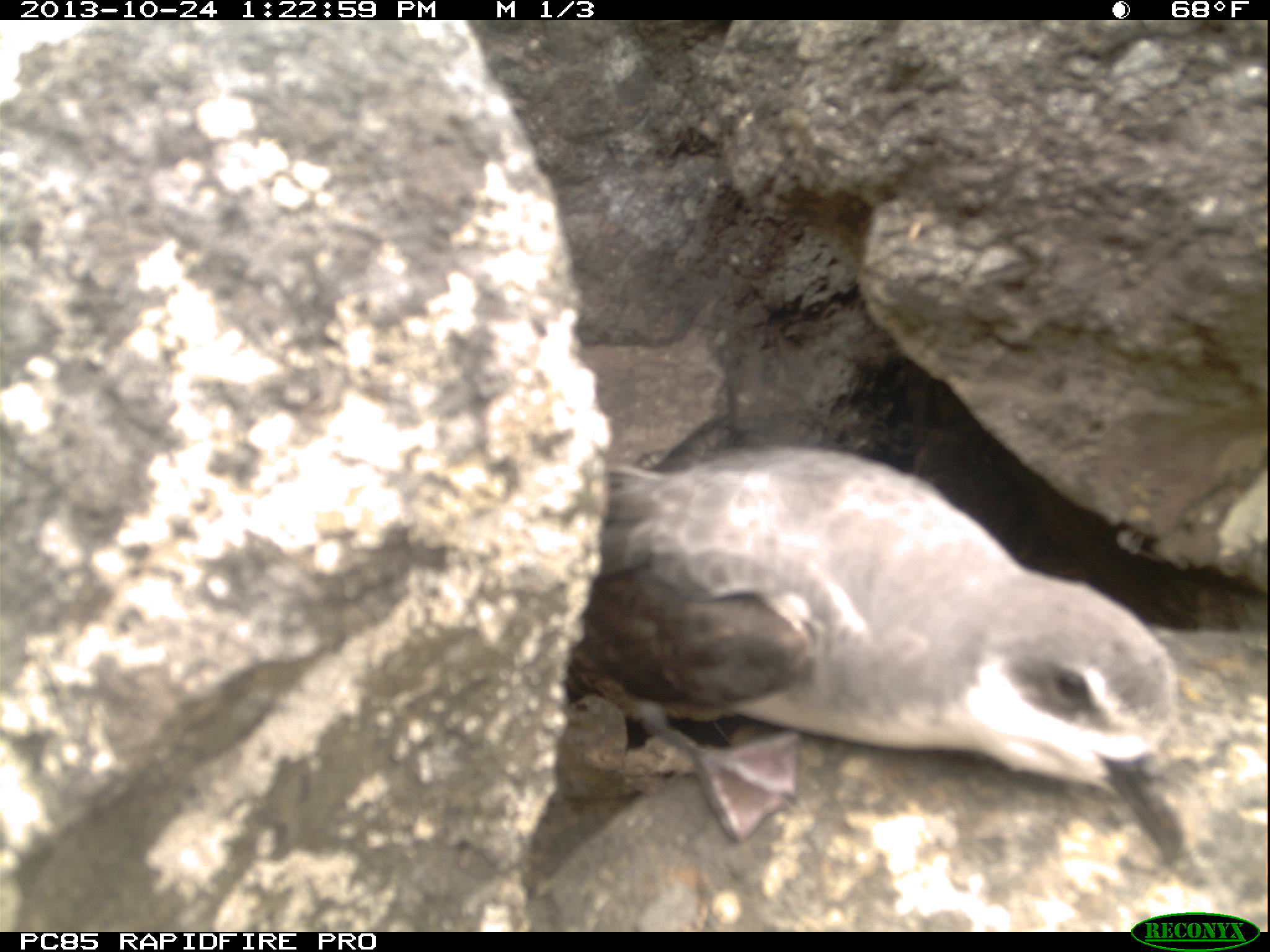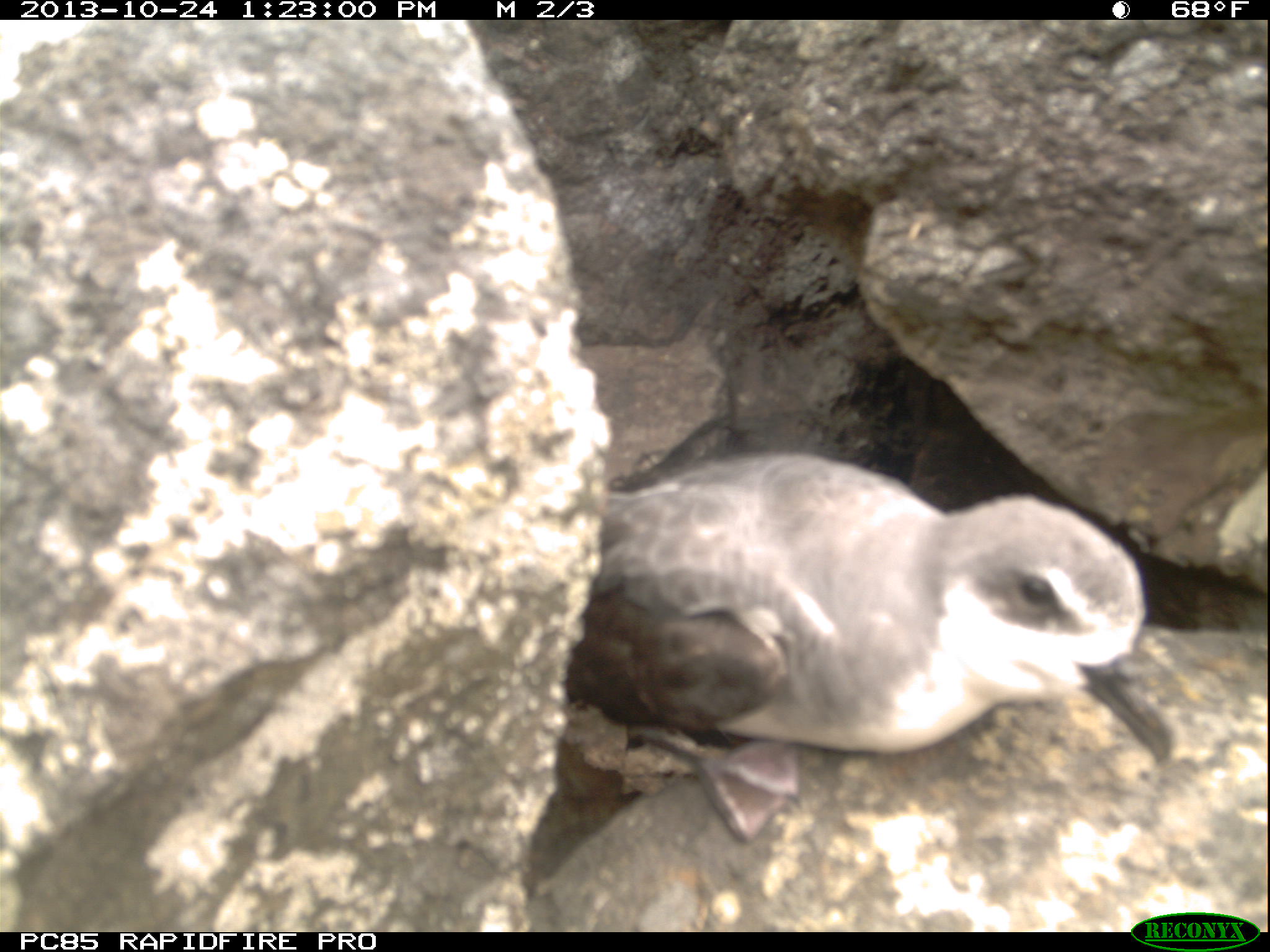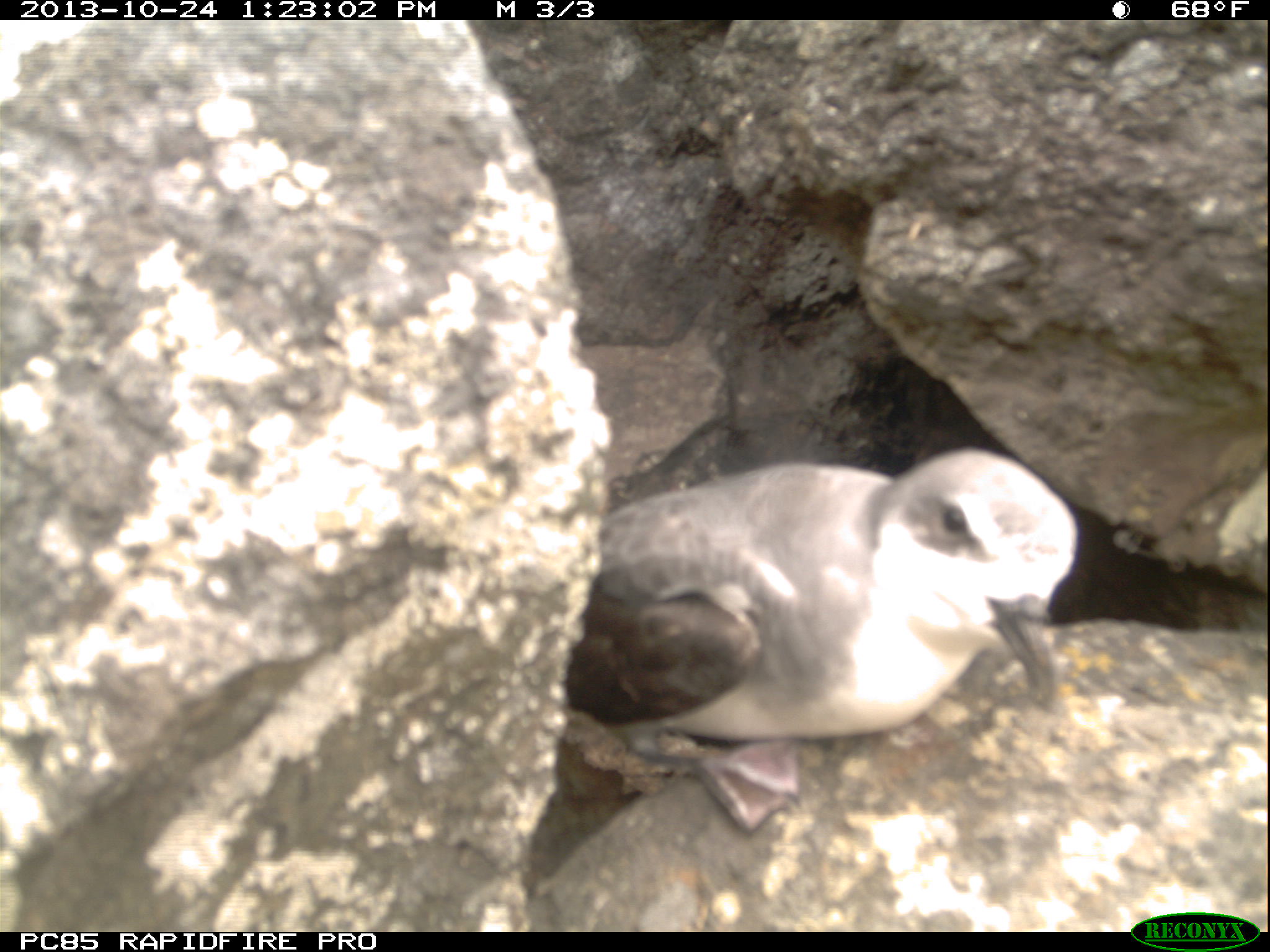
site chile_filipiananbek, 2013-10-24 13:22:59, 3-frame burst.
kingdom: Animalia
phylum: Chordata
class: Aves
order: Procellariiformes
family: Procellariidae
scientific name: Procellariidae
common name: petrel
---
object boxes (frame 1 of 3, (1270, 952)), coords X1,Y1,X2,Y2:
petrel: 549,439,1206,905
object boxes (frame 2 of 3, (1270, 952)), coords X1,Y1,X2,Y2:
petrel: 549,446,1178,849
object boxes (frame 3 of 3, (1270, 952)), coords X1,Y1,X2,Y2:
petrel: 563,446,1088,757